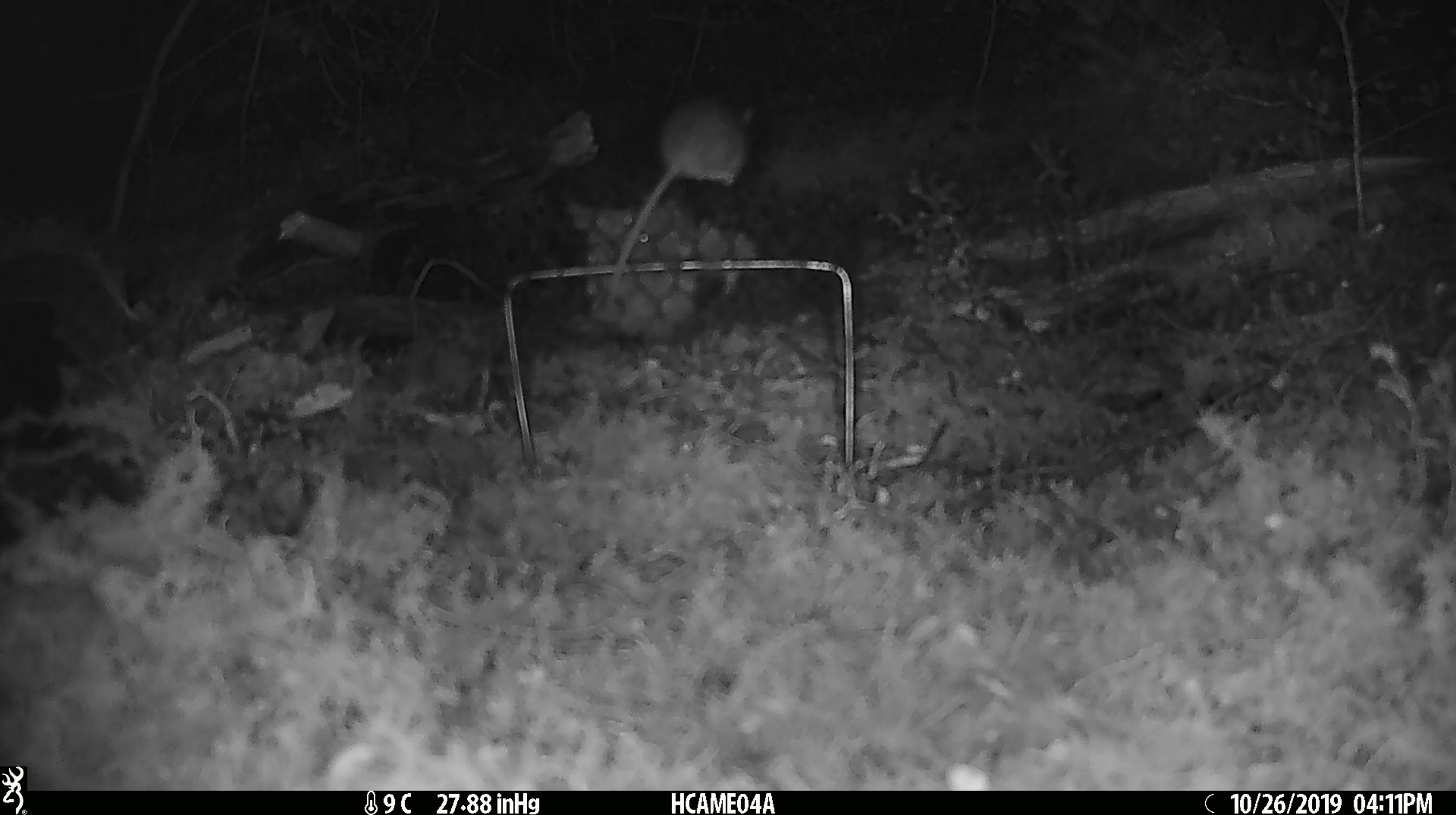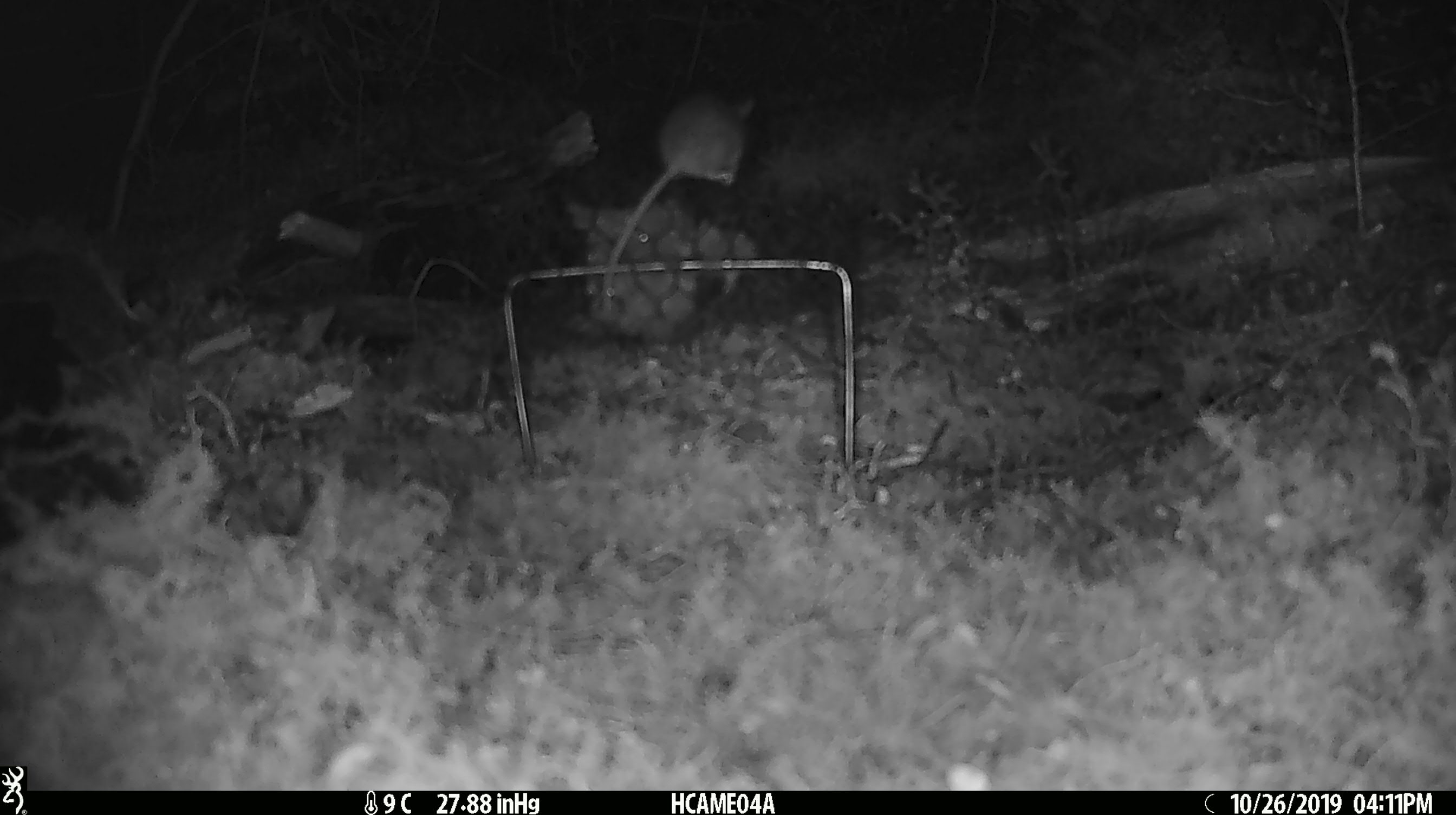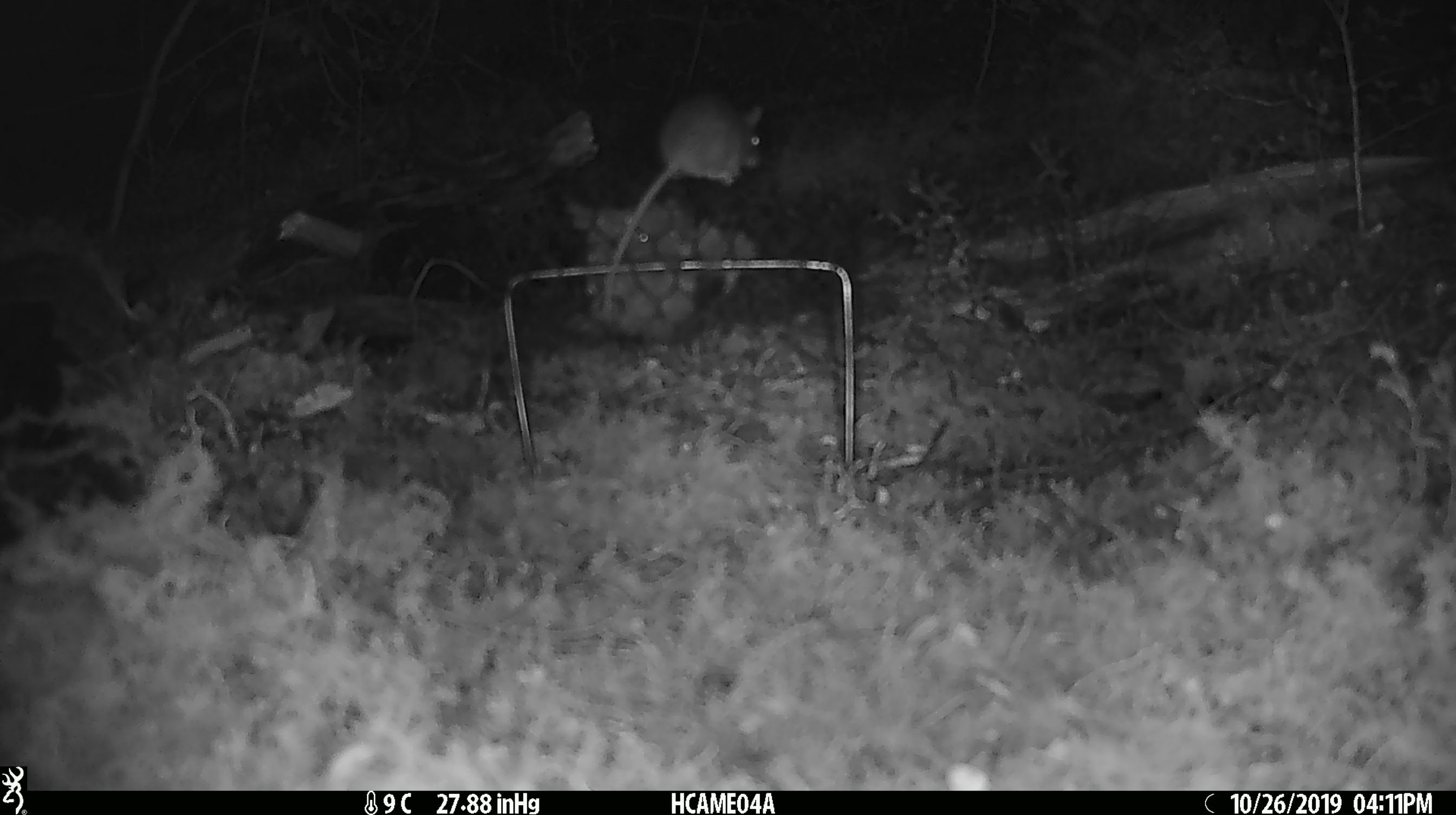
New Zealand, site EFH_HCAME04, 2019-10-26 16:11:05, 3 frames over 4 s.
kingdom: Animalia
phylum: Chordata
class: Mammalia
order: Rodentia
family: Muridae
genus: Mus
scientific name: Mus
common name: mouse